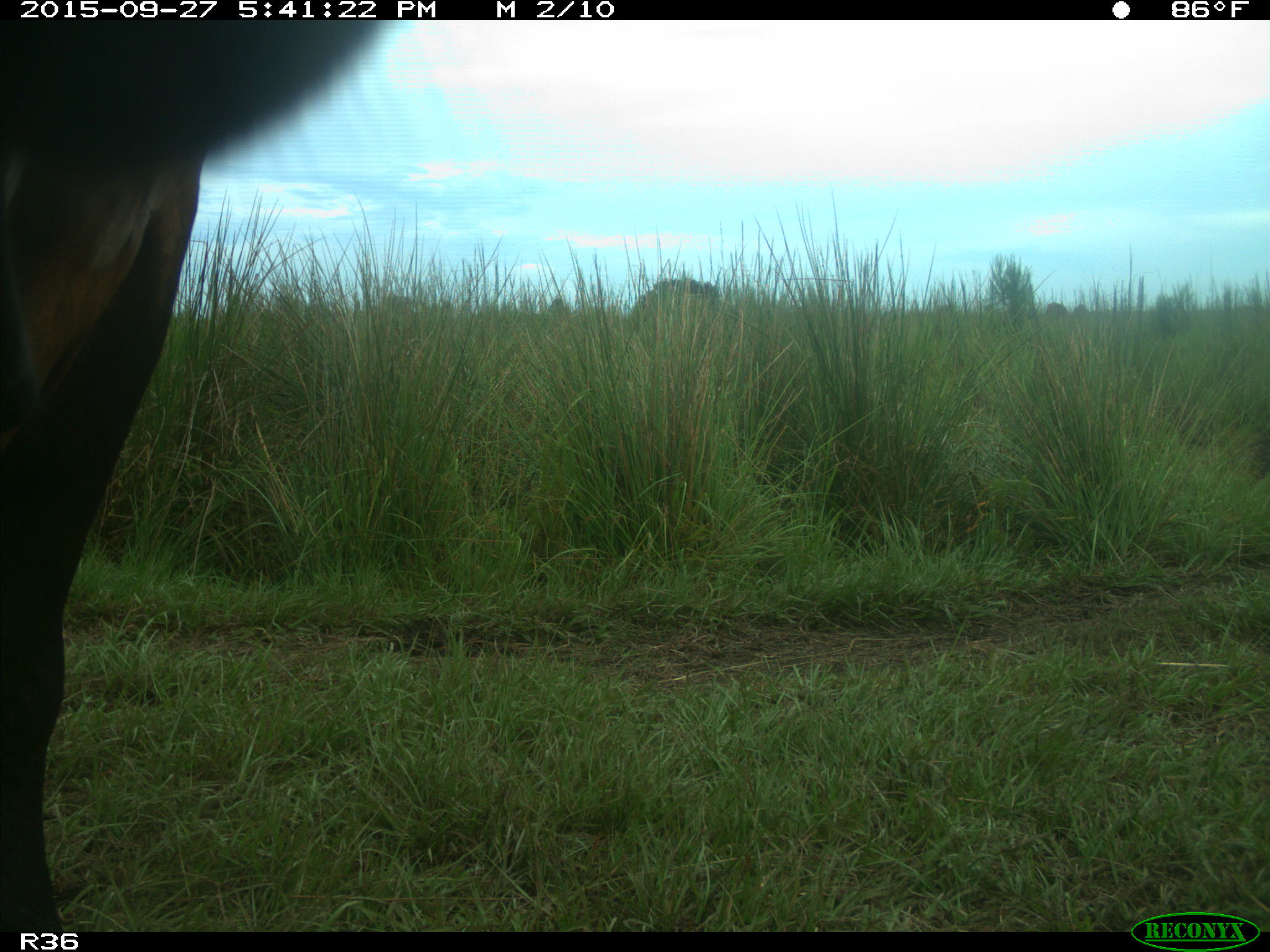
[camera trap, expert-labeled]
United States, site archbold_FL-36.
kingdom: Animalia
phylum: Chordata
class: Mammalia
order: Artiodactyla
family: Bovidae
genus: Bos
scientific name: Bos taurus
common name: domestic cow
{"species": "Bos taurus (domestic cow)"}